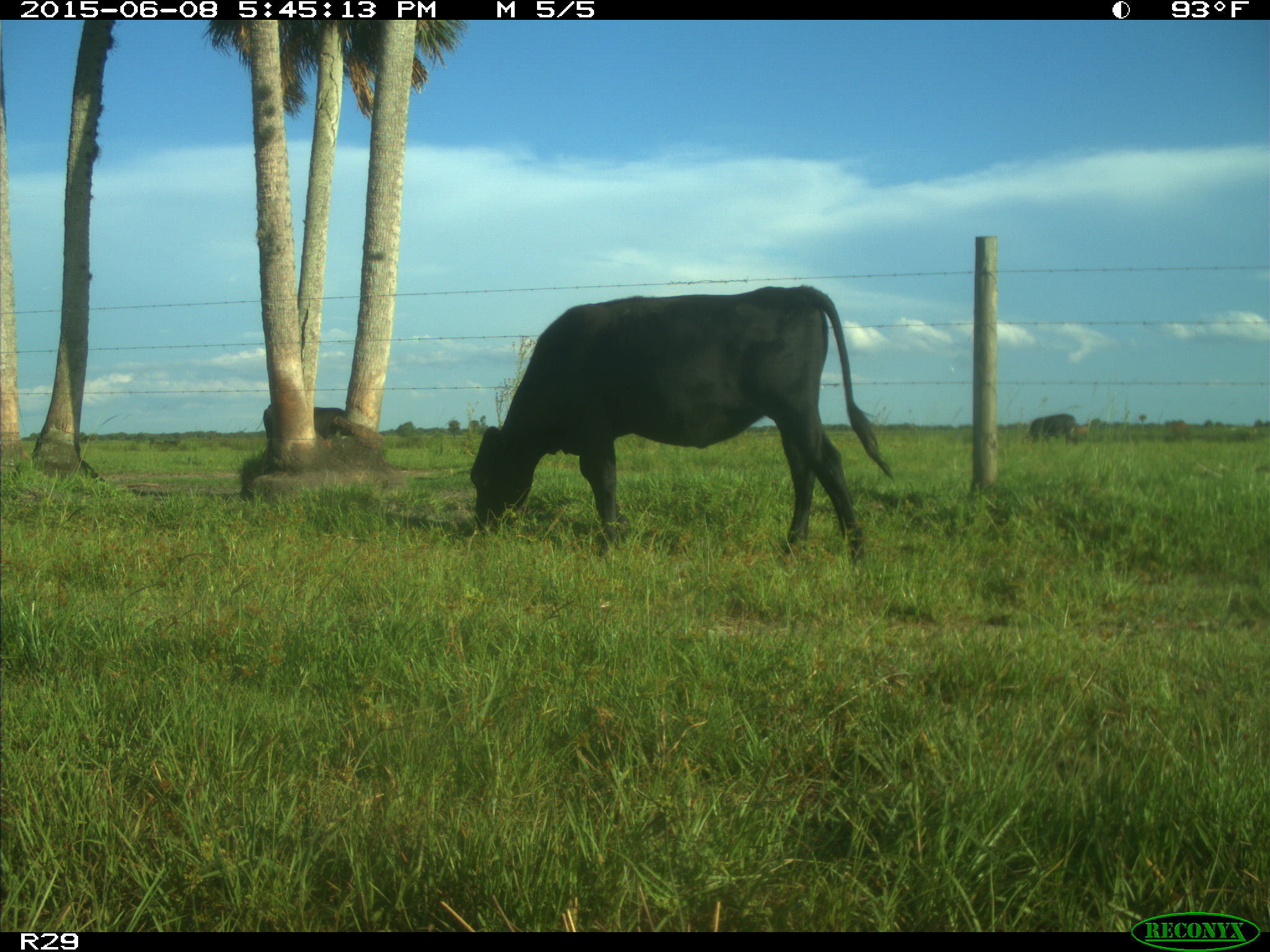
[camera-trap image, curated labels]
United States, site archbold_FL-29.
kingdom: Animalia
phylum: Chordata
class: Mammalia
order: Artiodactyla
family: Bovidae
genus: Bos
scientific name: Bos taurus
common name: domestic cow